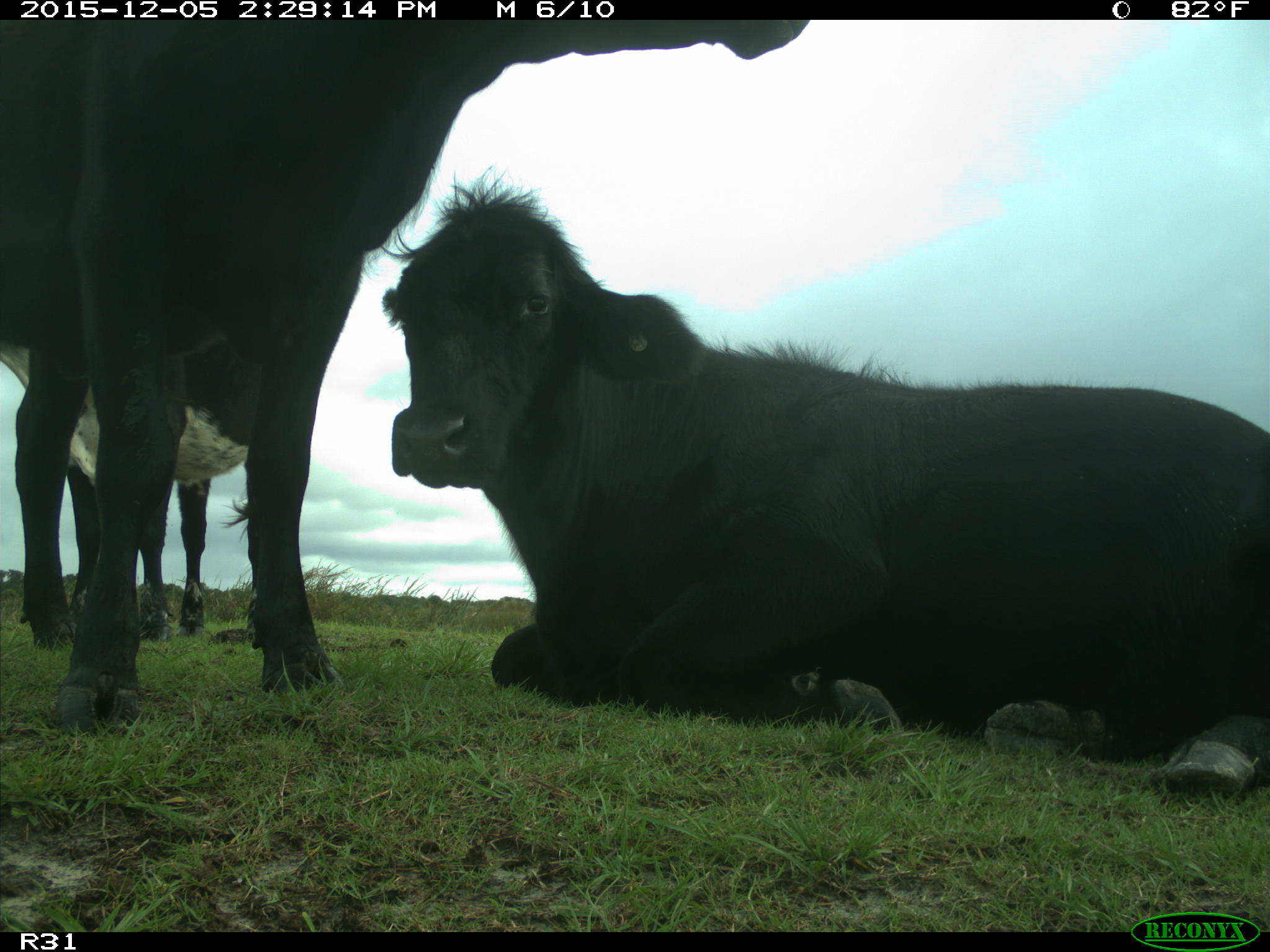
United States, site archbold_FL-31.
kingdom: Animalia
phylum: Chordata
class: Mammalia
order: Artiodactyla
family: Bovidae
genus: Bos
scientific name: Bos taurus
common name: domestic cow